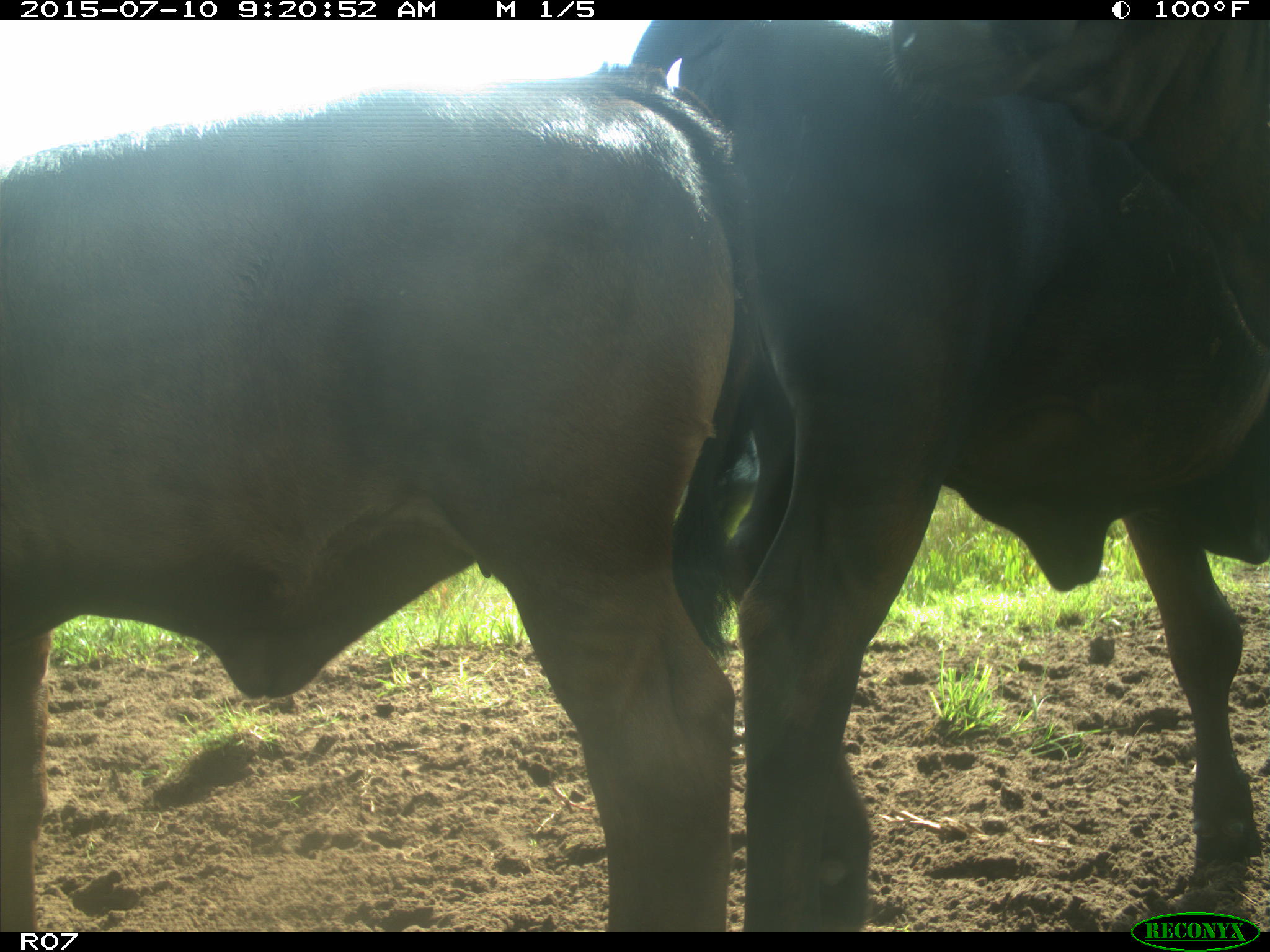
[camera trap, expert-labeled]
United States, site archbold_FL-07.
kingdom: Animalia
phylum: Chordata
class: Mammalia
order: Artiodactyla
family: Bovidae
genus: Bos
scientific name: Bos taurus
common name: domestic cow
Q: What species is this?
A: Bos taurus (domestic cow).